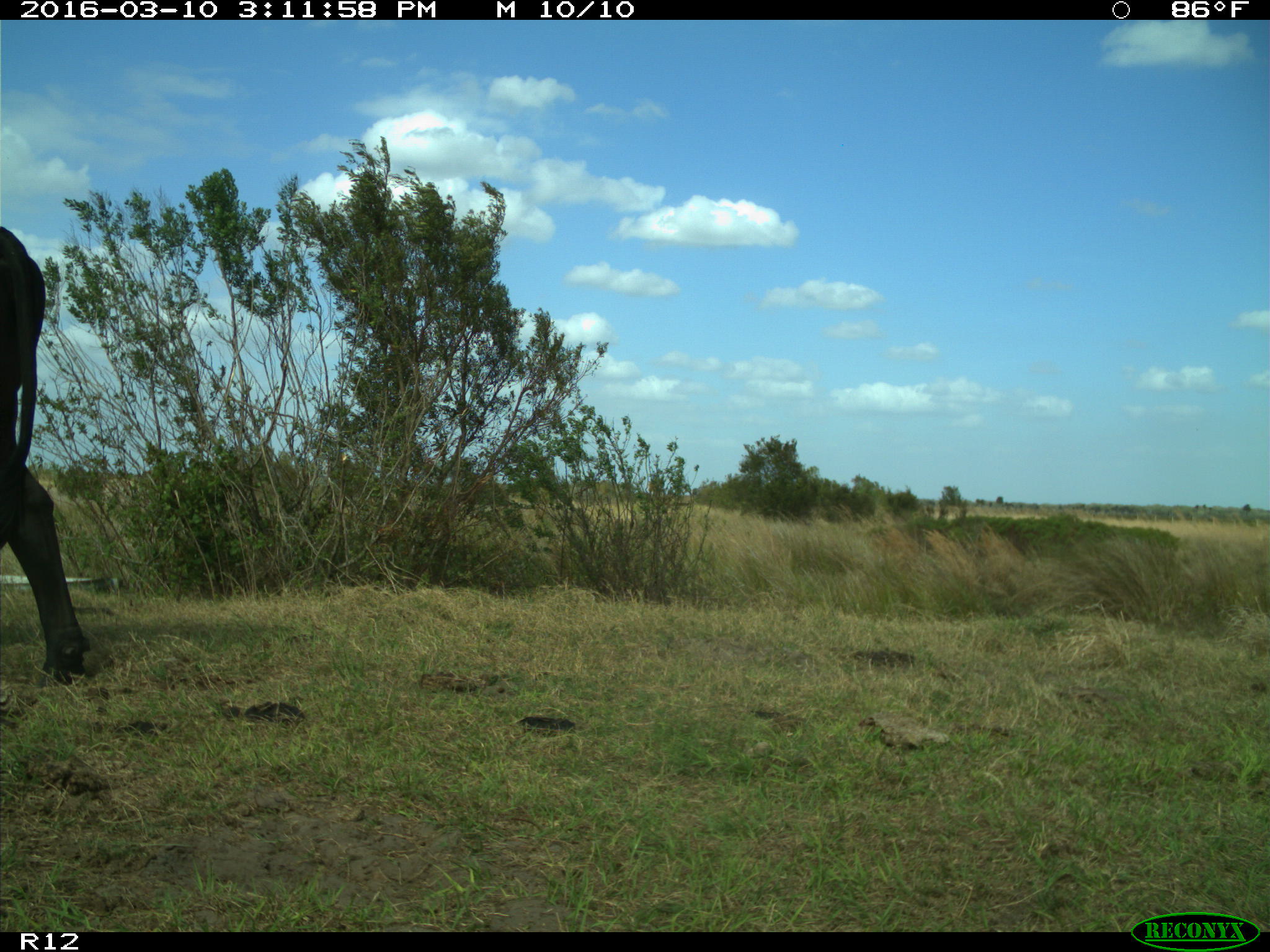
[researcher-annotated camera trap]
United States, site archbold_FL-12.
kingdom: Animalia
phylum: Chordata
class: Mammalia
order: Artiodactyla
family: Bovidae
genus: Bos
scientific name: Bos taurus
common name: domestic cow